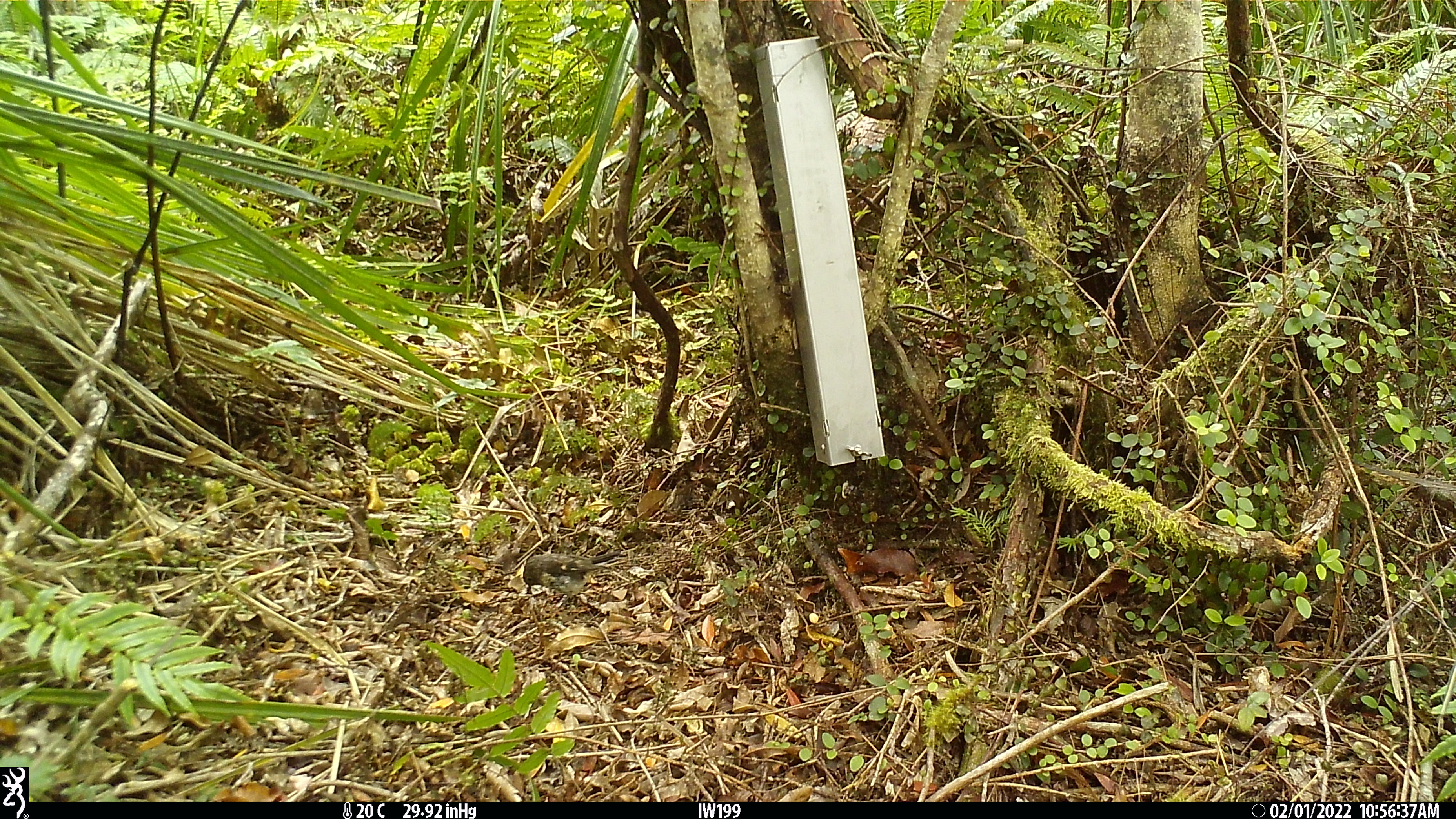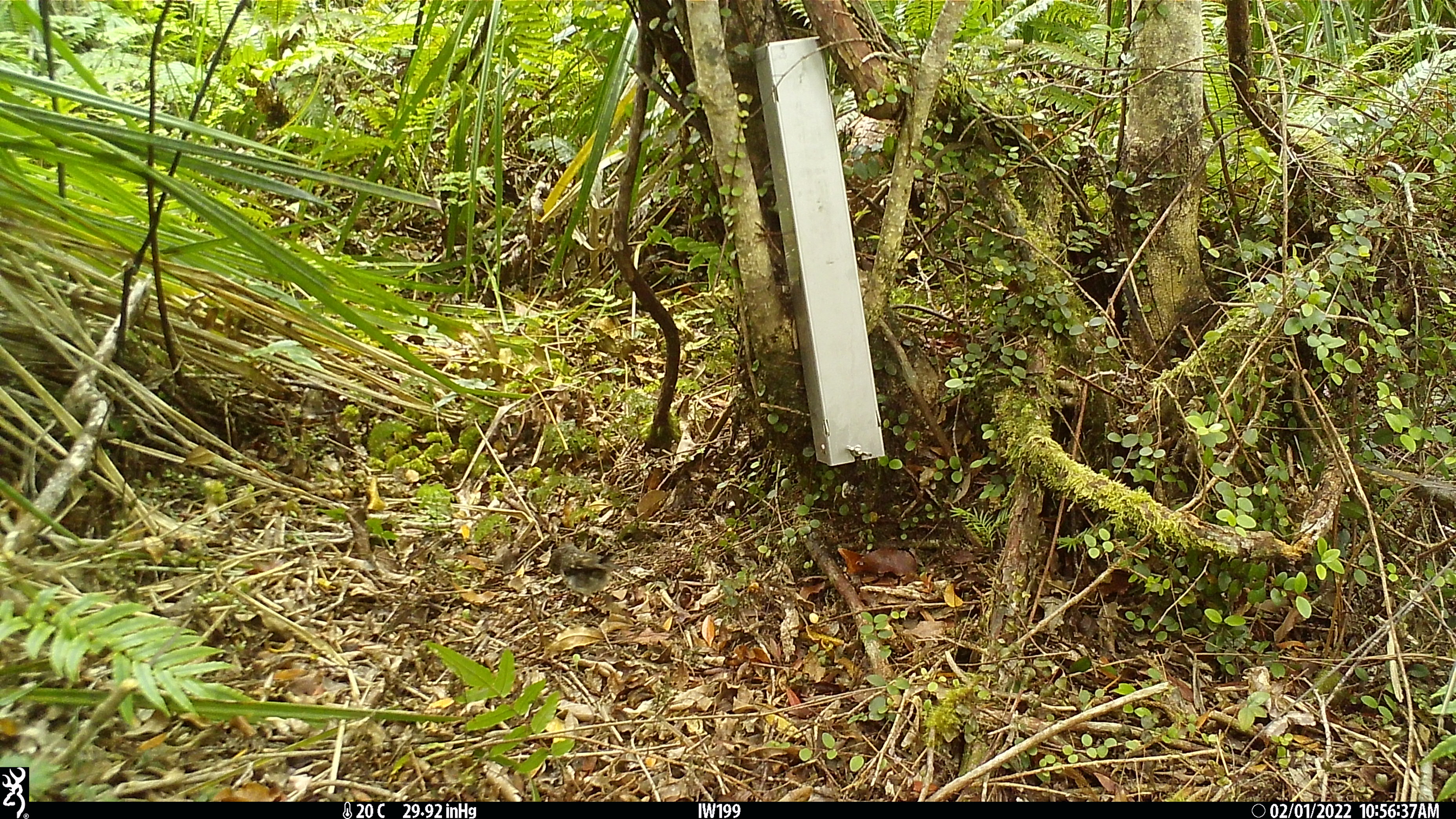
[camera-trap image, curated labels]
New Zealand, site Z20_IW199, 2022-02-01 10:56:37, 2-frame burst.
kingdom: Animalia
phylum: Chordata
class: Aves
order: Passeriformes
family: Petroicidae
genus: Petroica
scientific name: Petroica macrocephala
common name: tomtit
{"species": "tomtit (Petroica macrocephala)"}